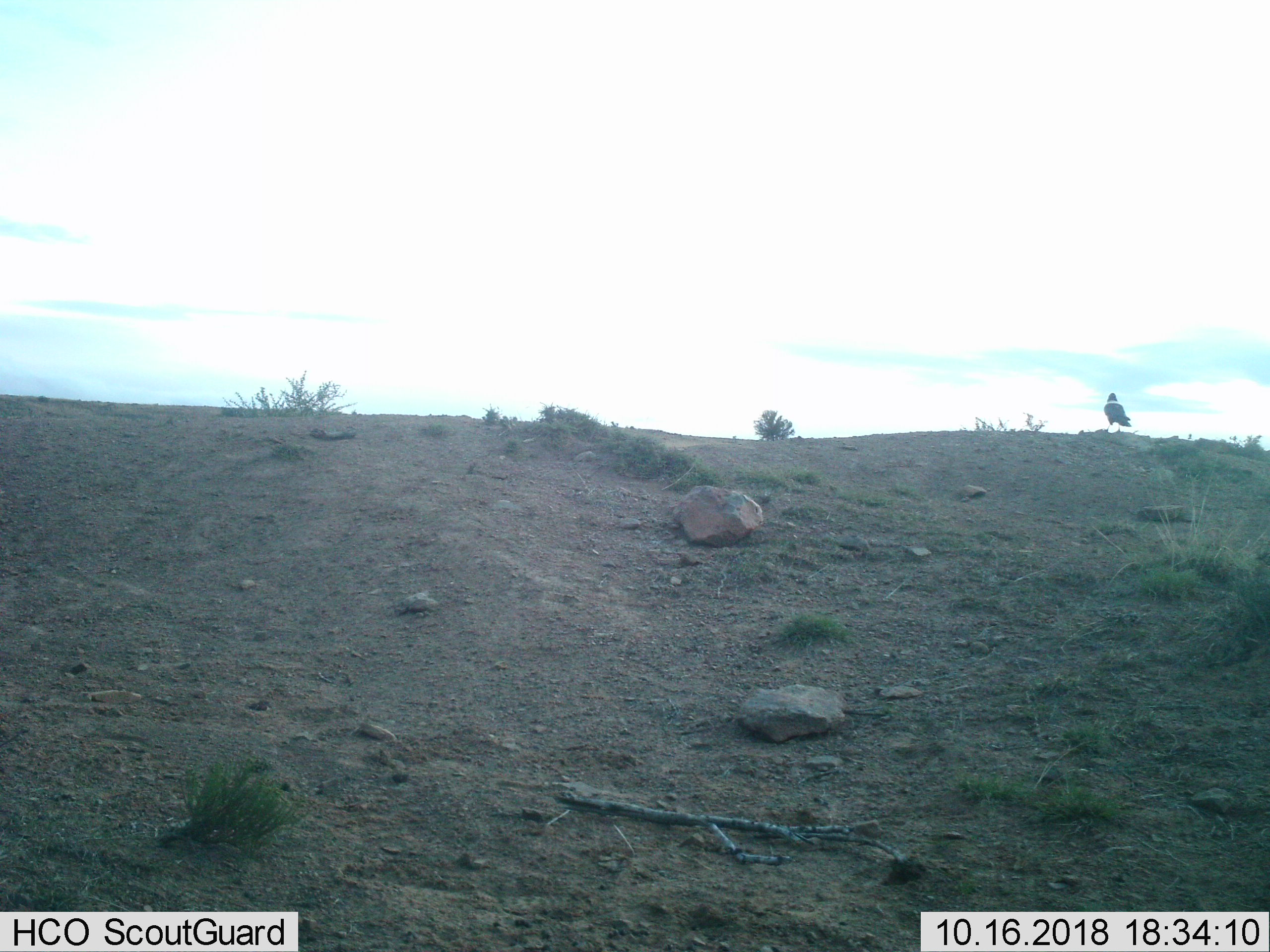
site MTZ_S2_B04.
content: unidentified animal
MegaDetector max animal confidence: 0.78